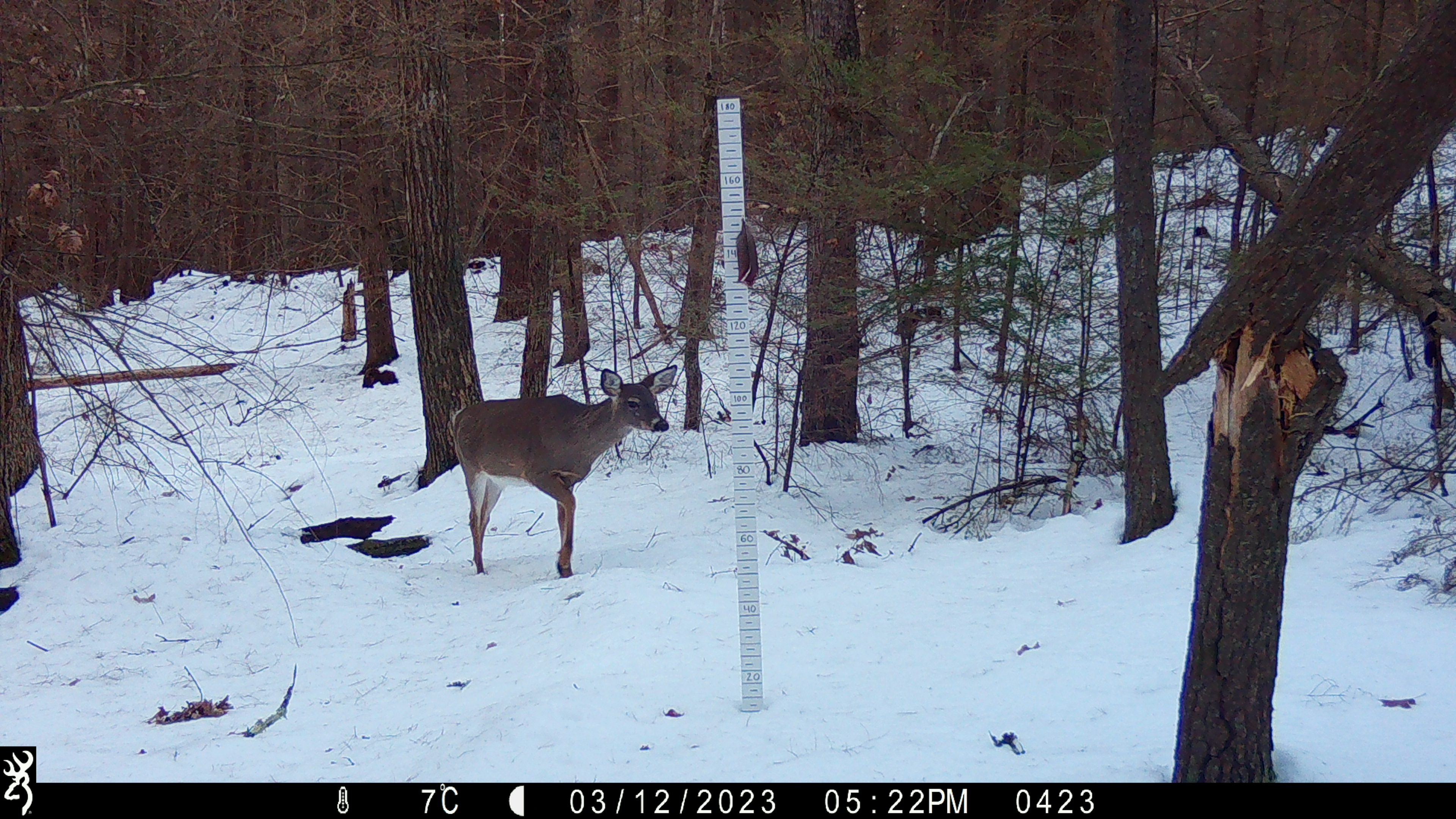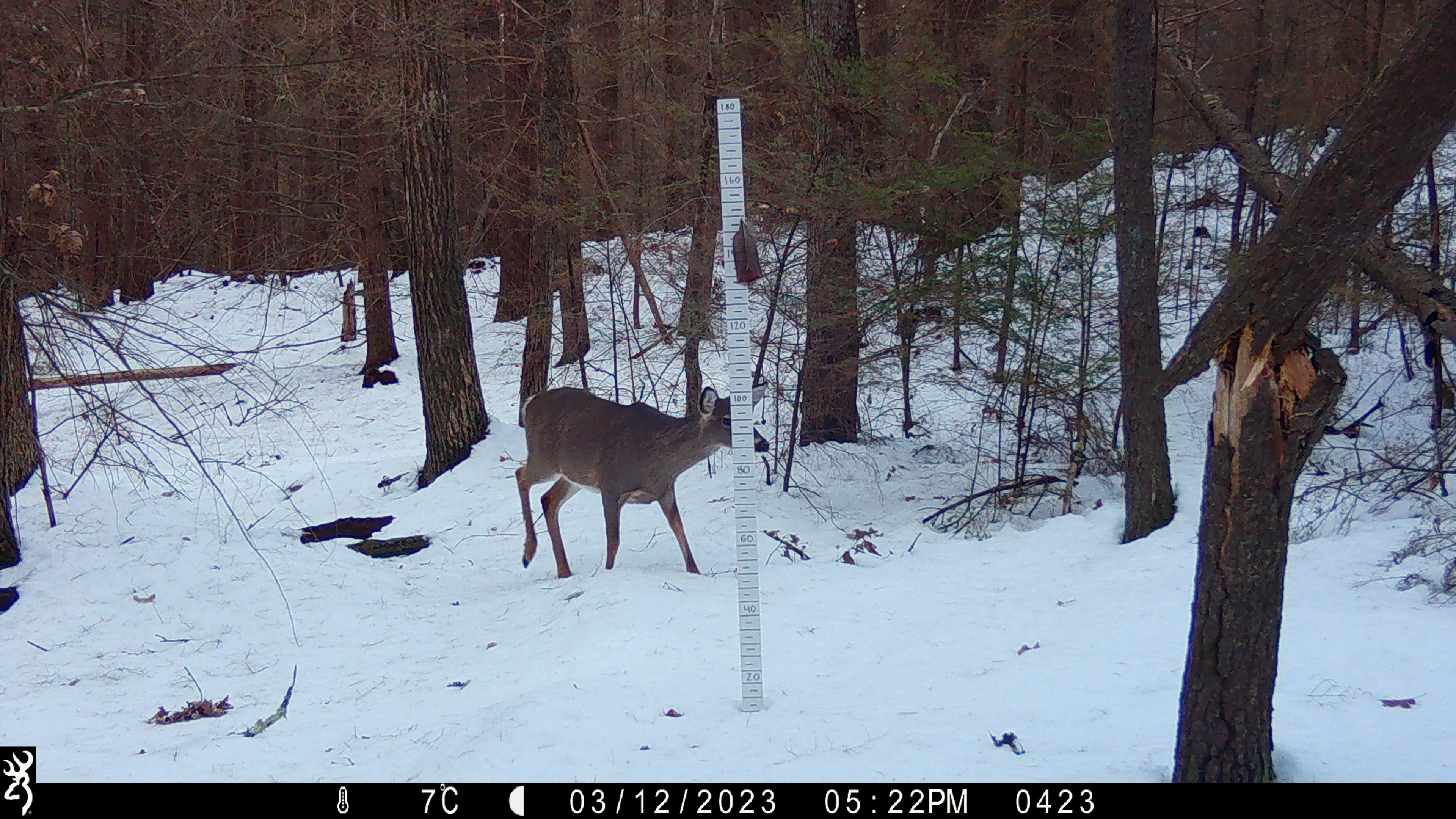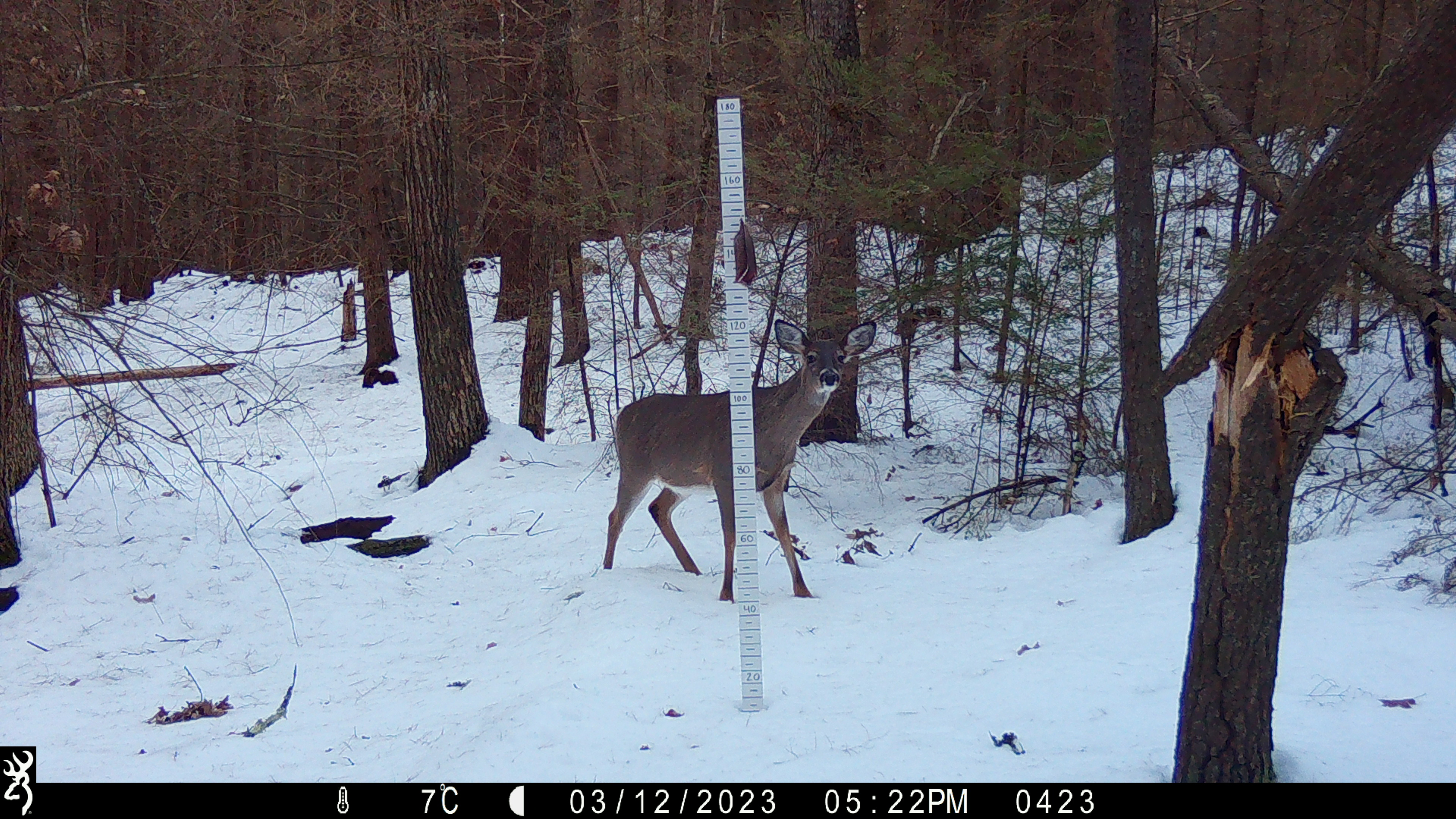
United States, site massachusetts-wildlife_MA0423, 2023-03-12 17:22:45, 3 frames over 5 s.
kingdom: Animalia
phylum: Chordata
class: Mammalia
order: Artiodactyla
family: Cervidae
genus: Odocoileus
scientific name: Odocoileus virginianus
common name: white-tailed deer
White-tailed deer (Odocoileus virginianus).